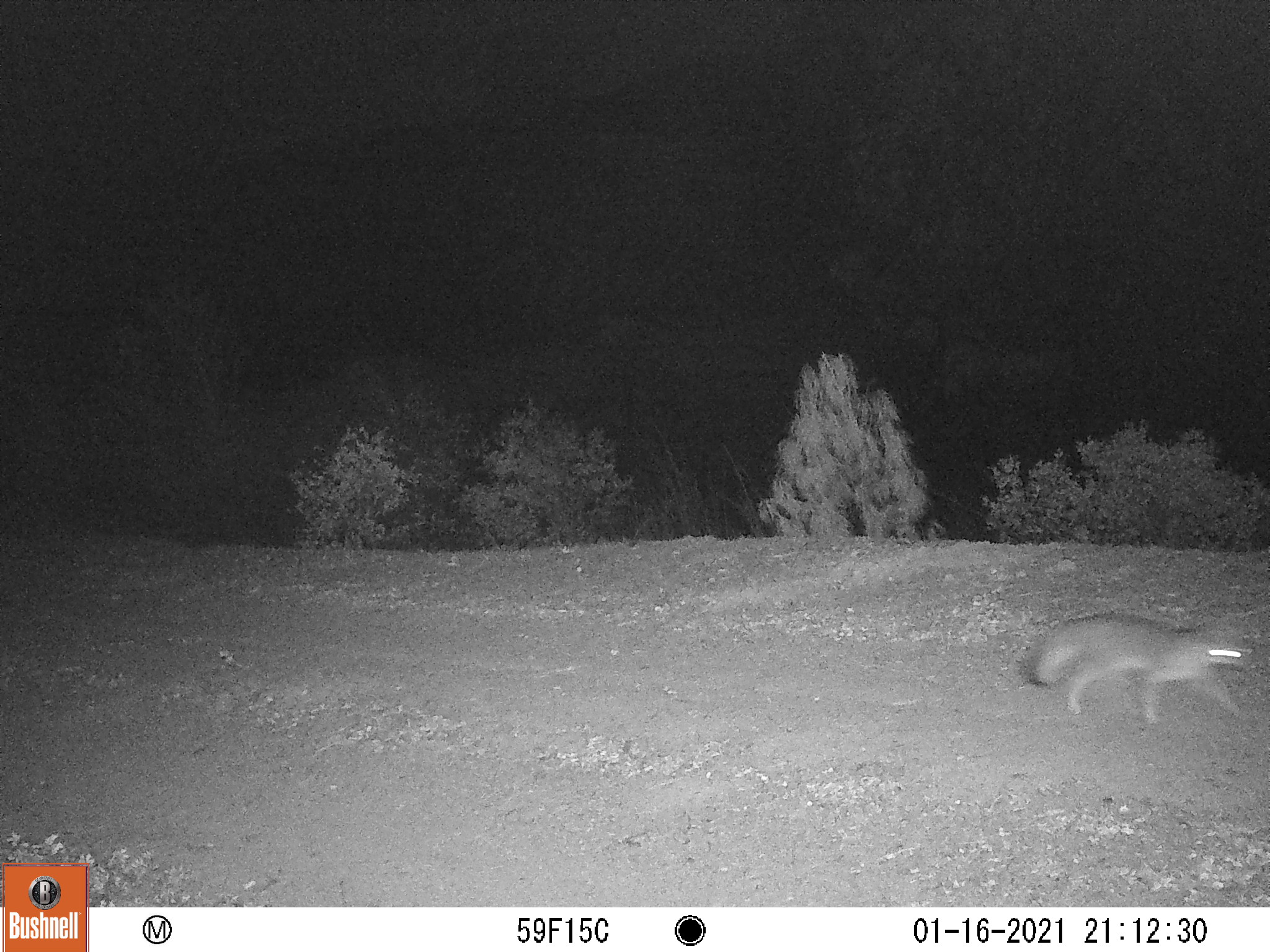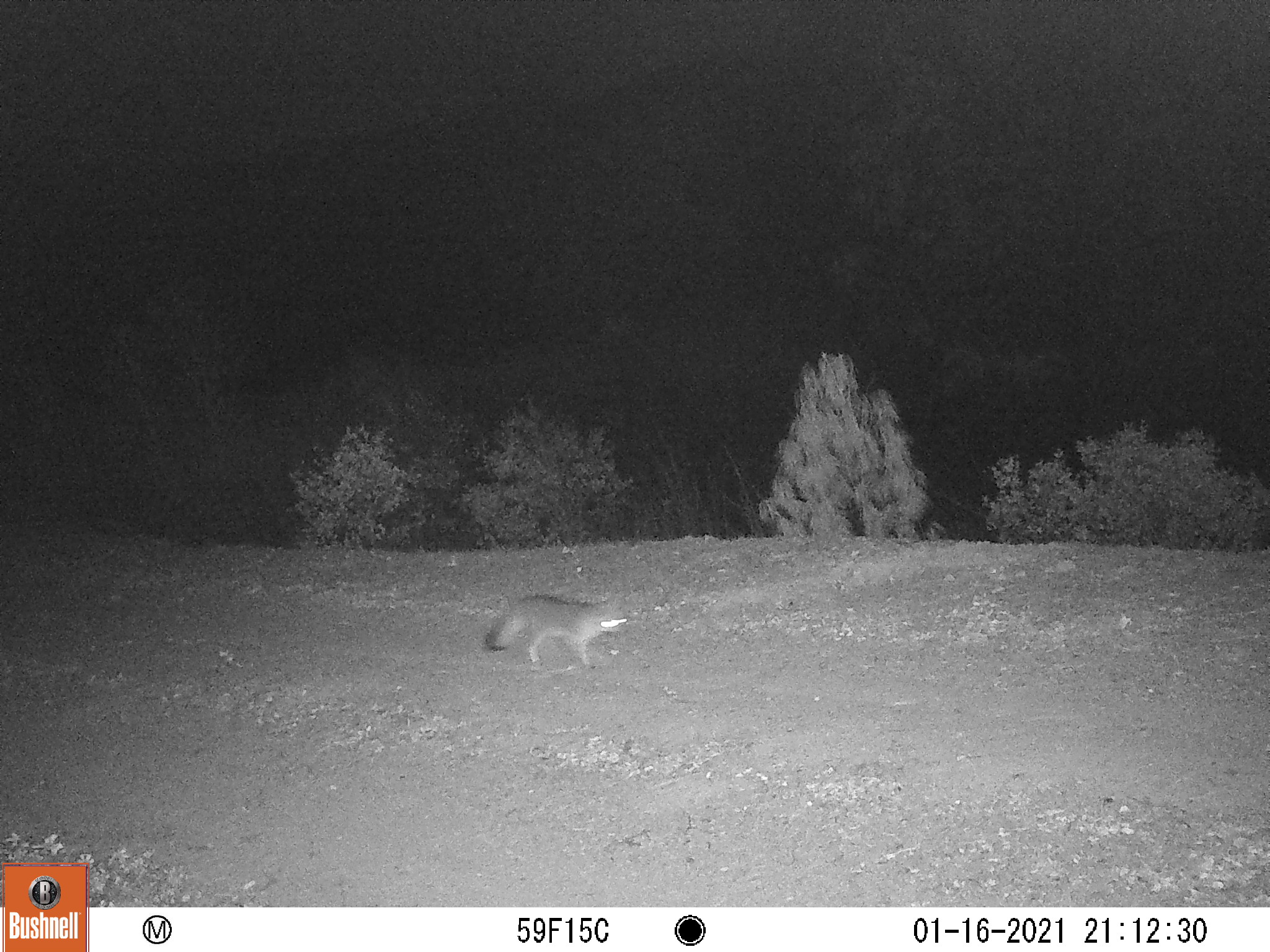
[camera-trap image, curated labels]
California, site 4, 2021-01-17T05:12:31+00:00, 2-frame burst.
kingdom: Animalia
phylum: Chordata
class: Mammalia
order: Carnivora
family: Canidae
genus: Urocyon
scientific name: Urocyon cinereoargenteus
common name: gray fox